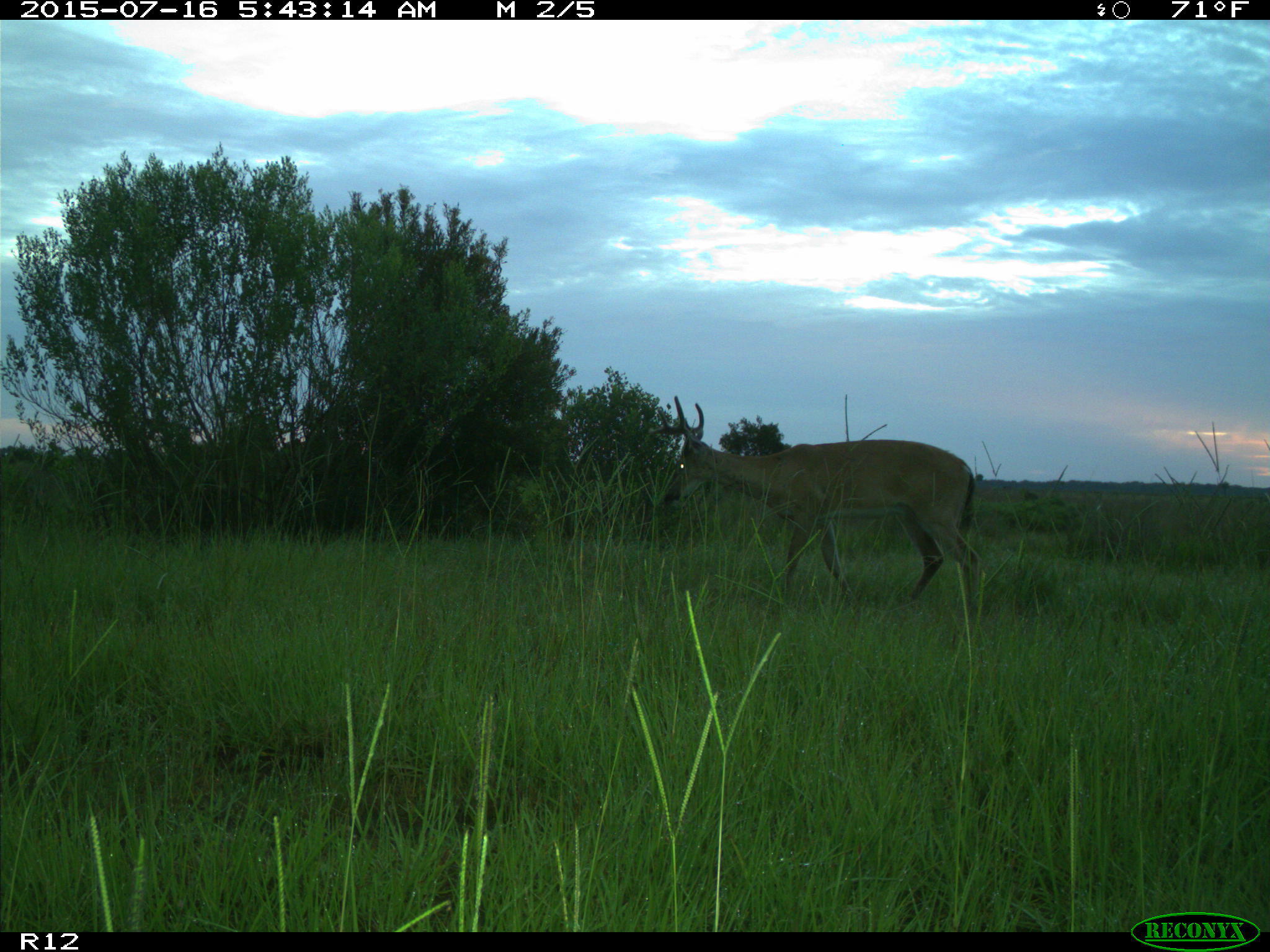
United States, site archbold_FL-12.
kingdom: Animalia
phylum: Chordata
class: Mammalia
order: Artiodactyla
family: Cervidae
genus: Odocoileus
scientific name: Odocoileus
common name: deer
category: unidentified deer